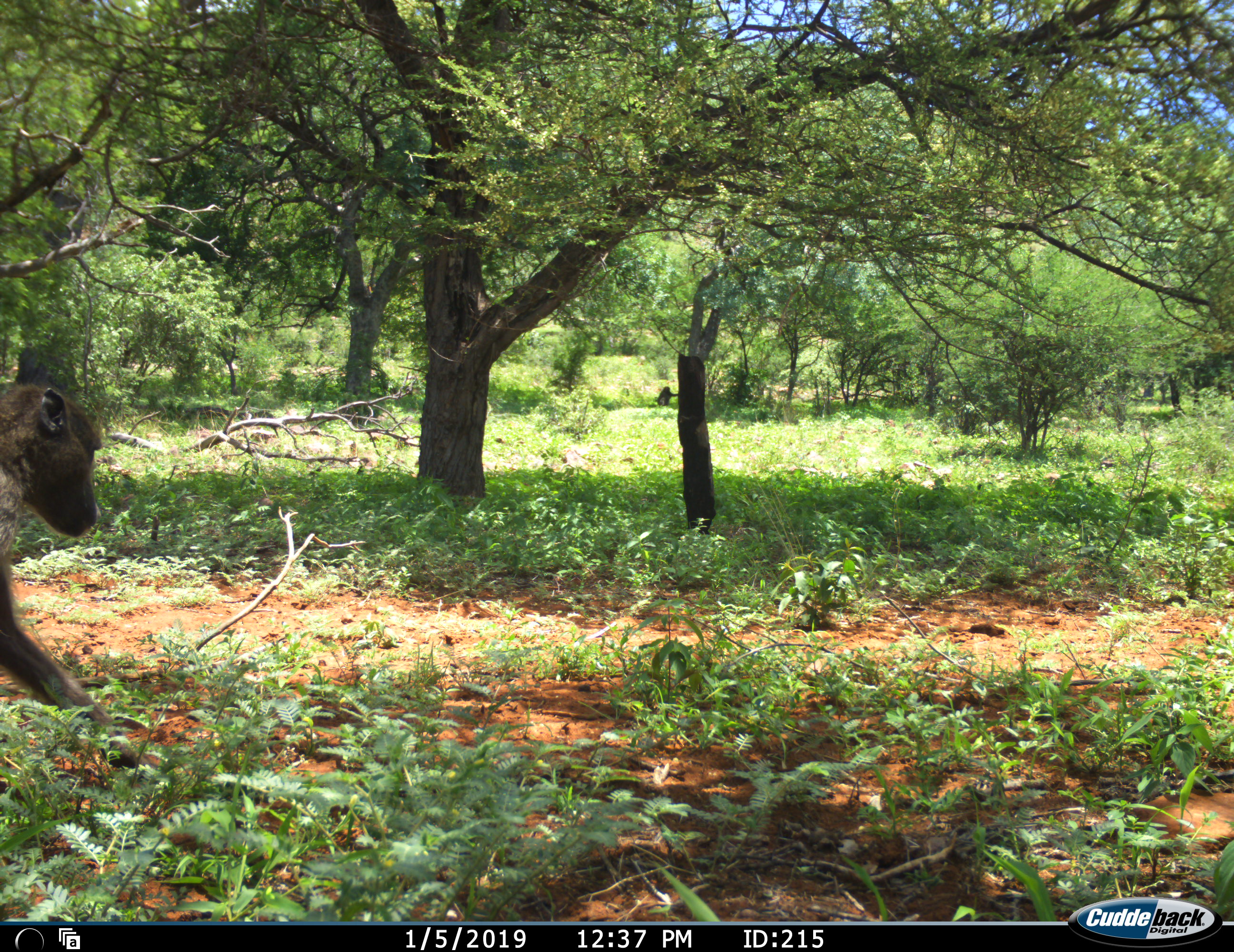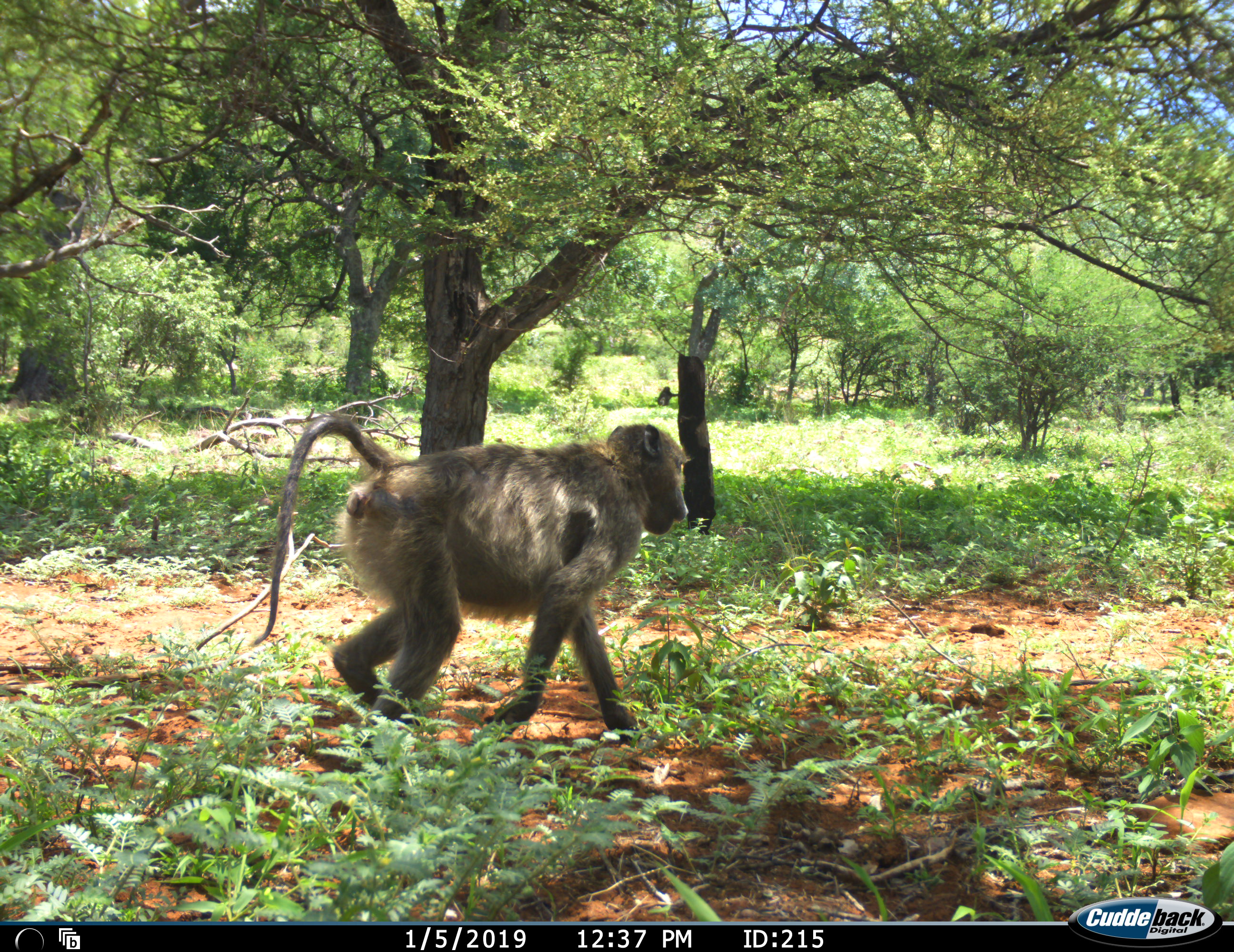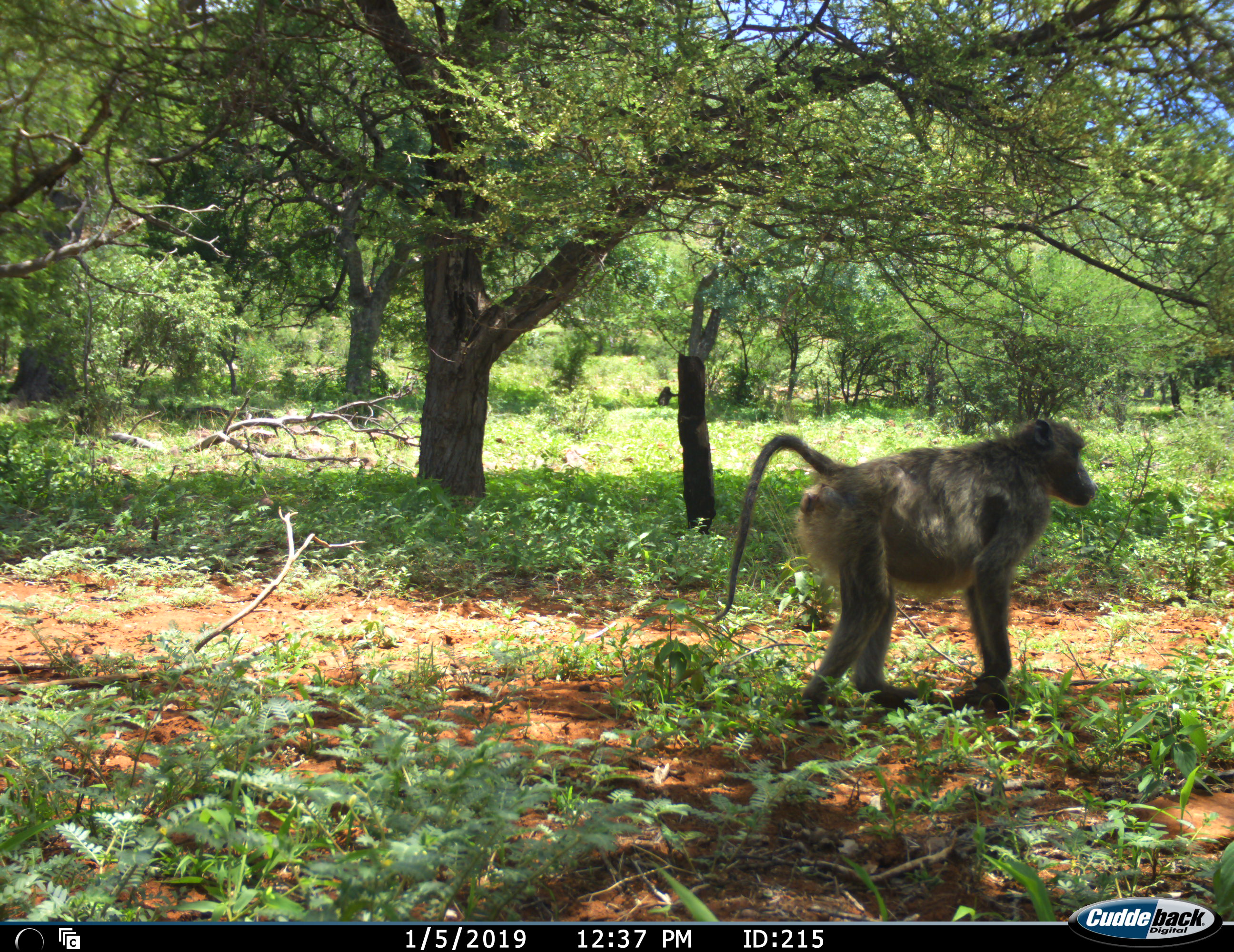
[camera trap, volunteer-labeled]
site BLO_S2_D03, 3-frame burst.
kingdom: Animalia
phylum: Chordata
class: Mammalia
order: Primates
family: Cercopithecidae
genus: Papio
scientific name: Papio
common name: baboon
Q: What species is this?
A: Baboon (Papio).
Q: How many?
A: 1.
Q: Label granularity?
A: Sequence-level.